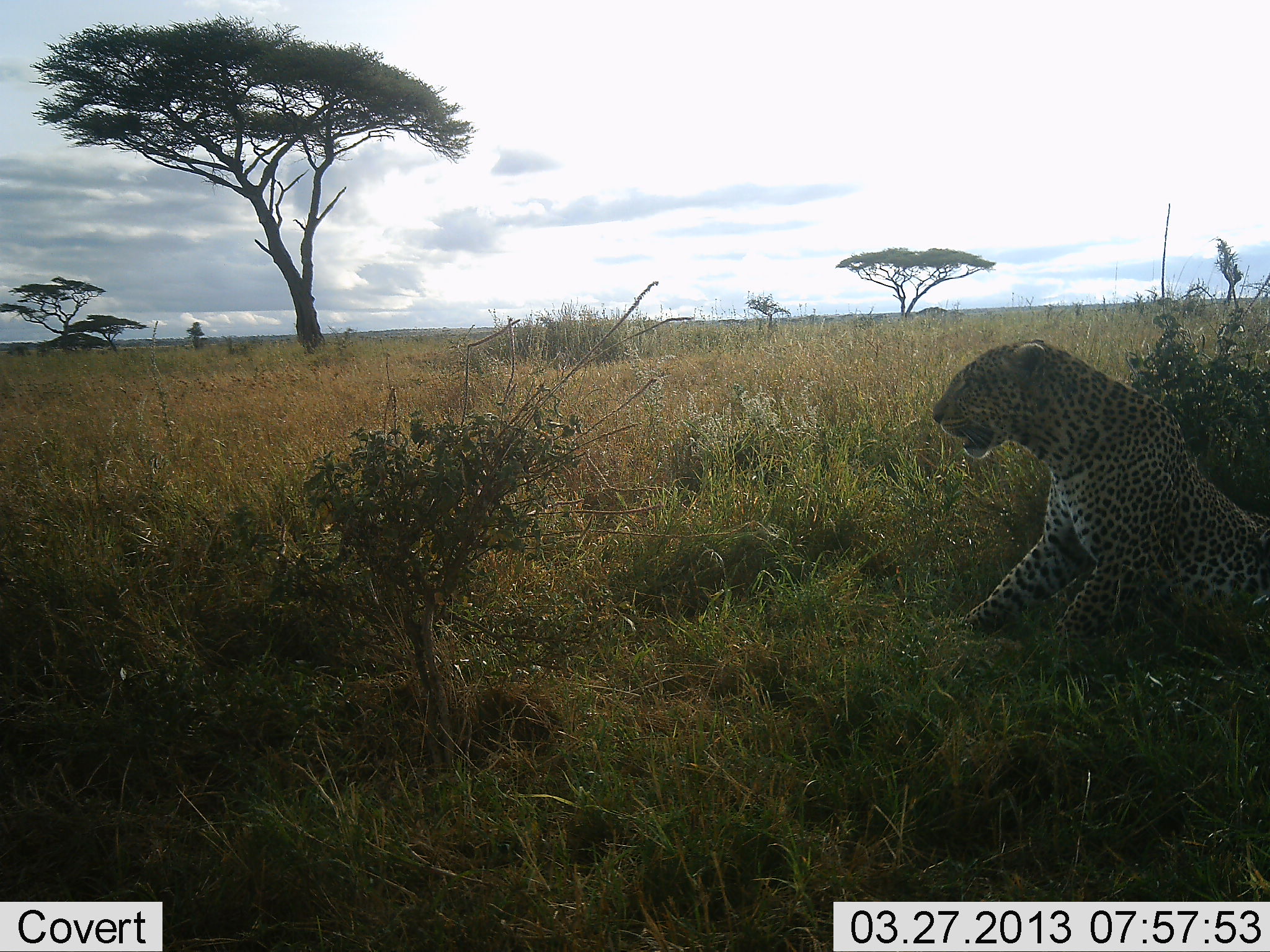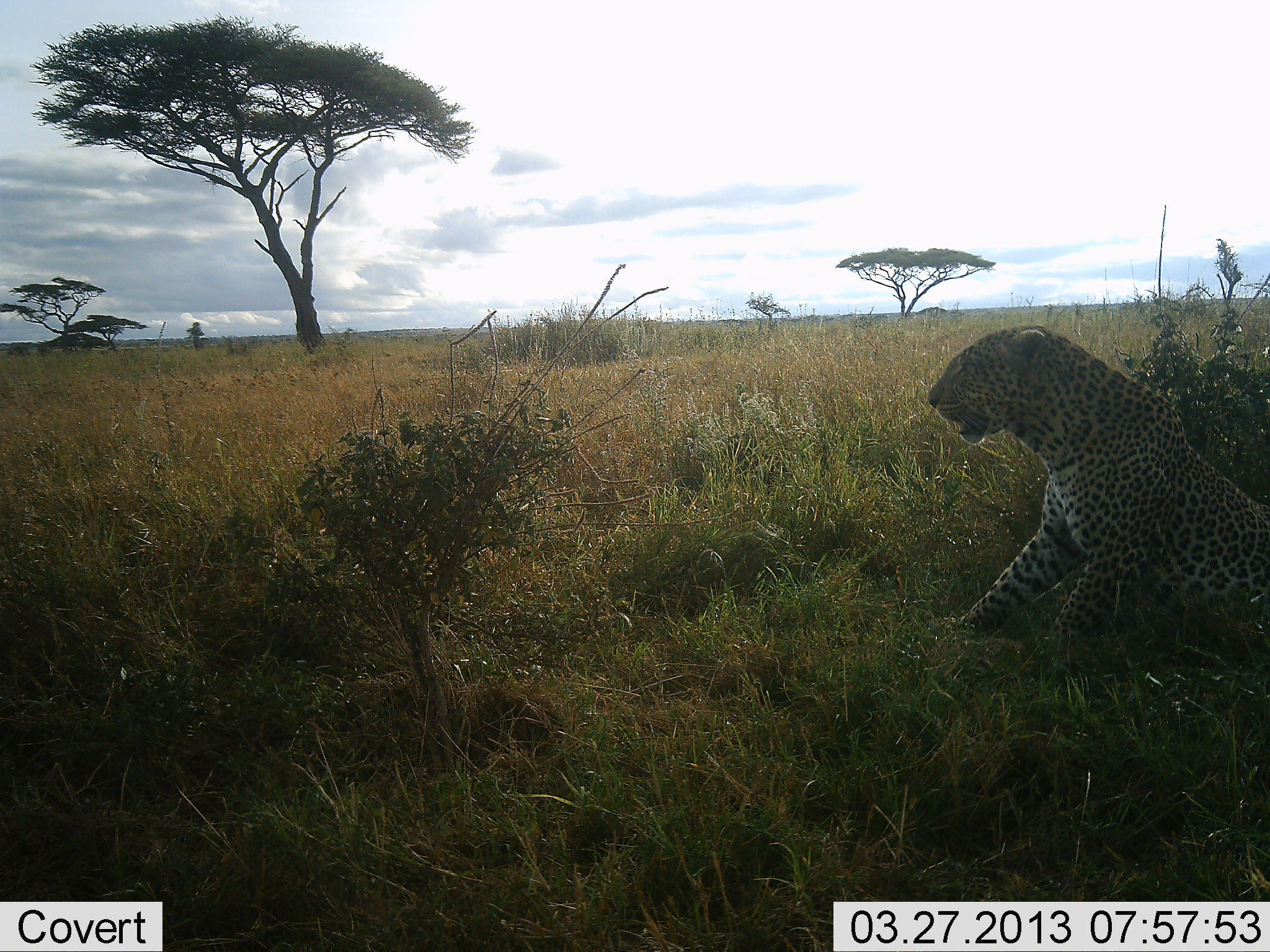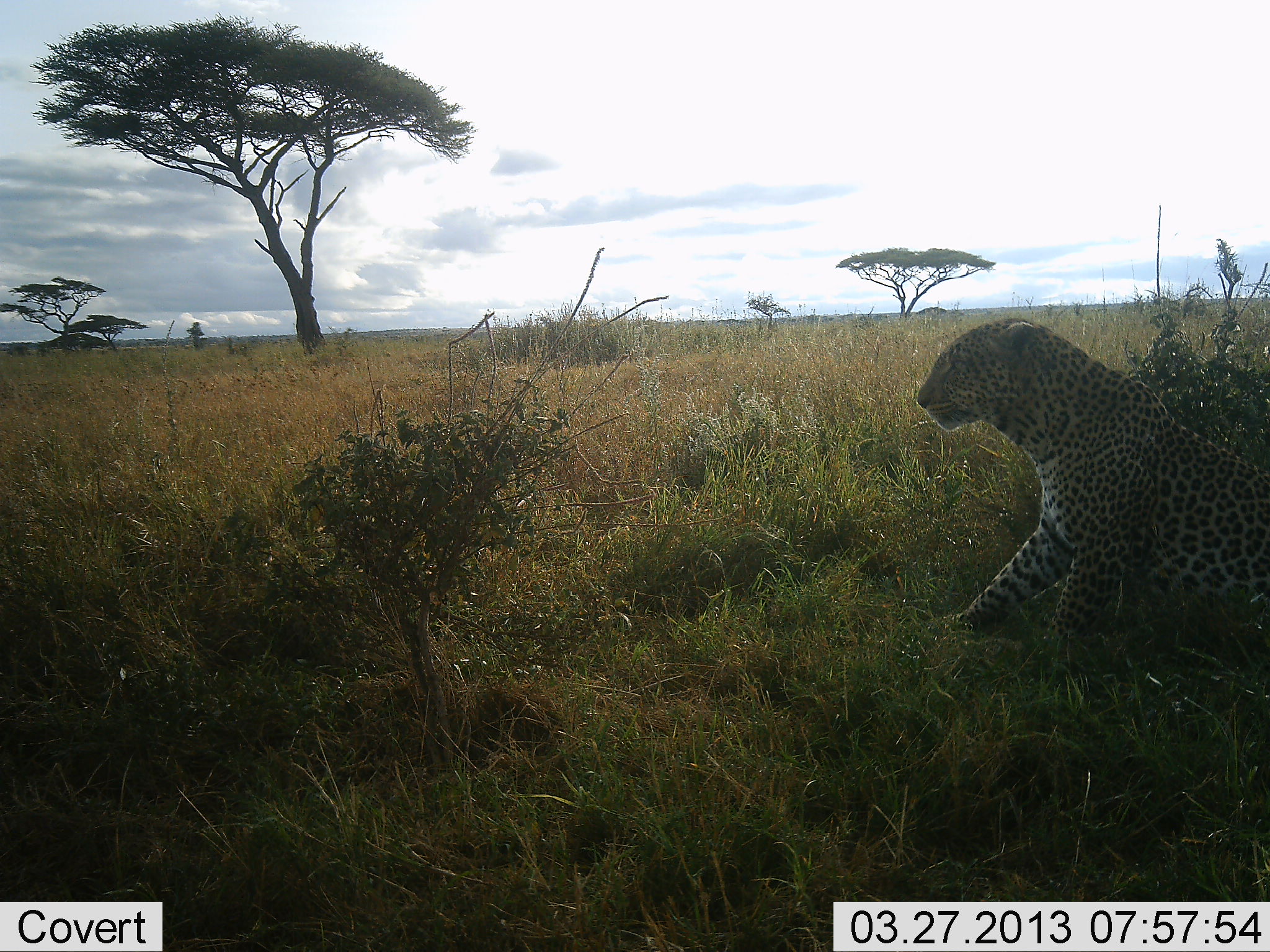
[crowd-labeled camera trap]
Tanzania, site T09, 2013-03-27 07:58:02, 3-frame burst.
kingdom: Animalia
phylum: Chordata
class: Mammalia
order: Carnivora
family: Felidae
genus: Panthera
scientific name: Panthera pardus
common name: leopard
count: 1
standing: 11%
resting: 86%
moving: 6%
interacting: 6%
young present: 0%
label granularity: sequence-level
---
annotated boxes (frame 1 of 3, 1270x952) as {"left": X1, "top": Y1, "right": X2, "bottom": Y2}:
animal: {"left": 929, "top": 338, "right": 1270, "bottom": 657}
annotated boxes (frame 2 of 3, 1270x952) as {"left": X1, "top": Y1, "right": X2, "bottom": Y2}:
animal: {"left": 922, "top": 324, "right": 1270, "bottom": 671}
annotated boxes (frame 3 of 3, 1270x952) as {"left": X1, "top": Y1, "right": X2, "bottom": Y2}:
animal: {"left": 913, "top": 314, "right": 1270, "bottom": 671}